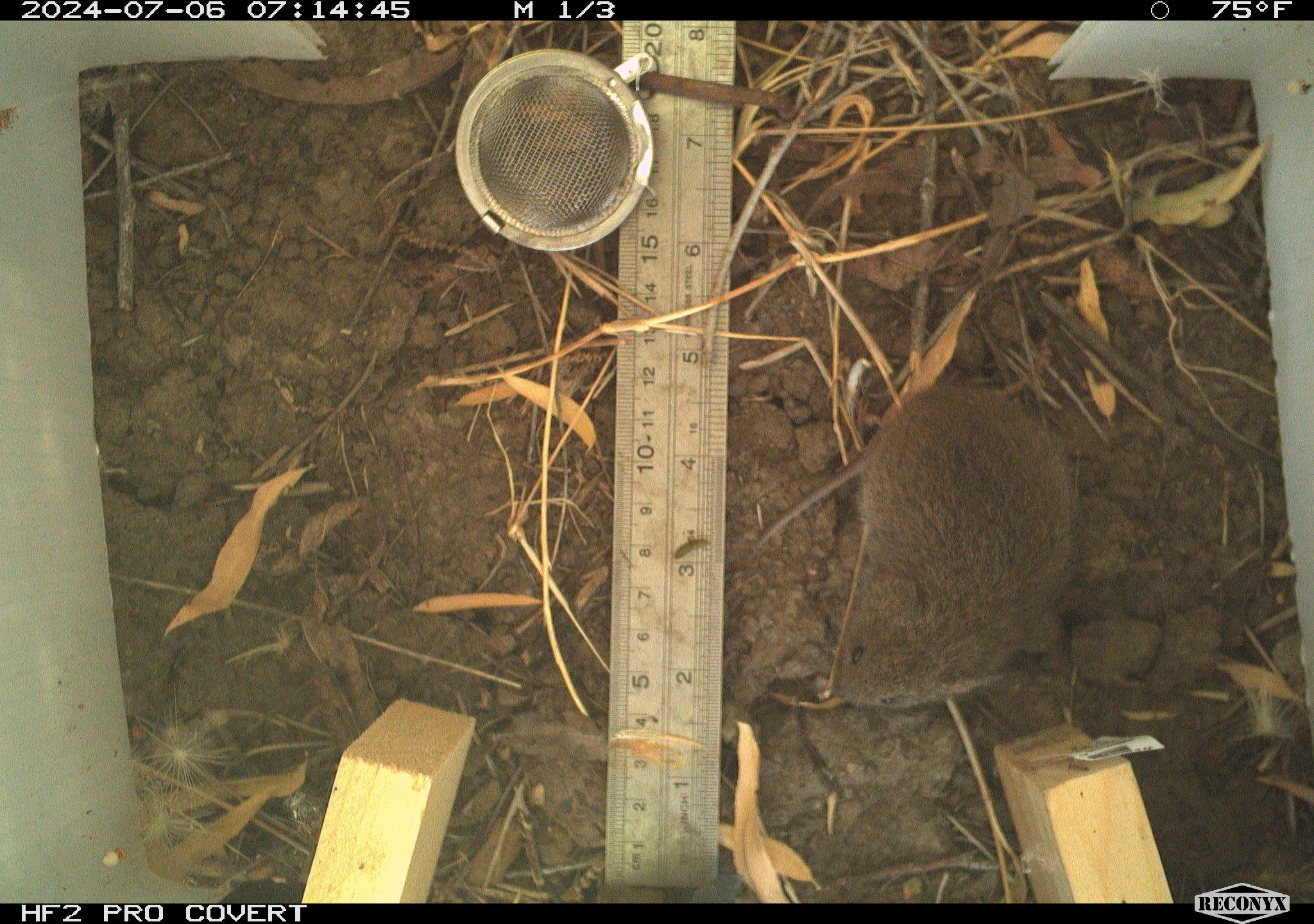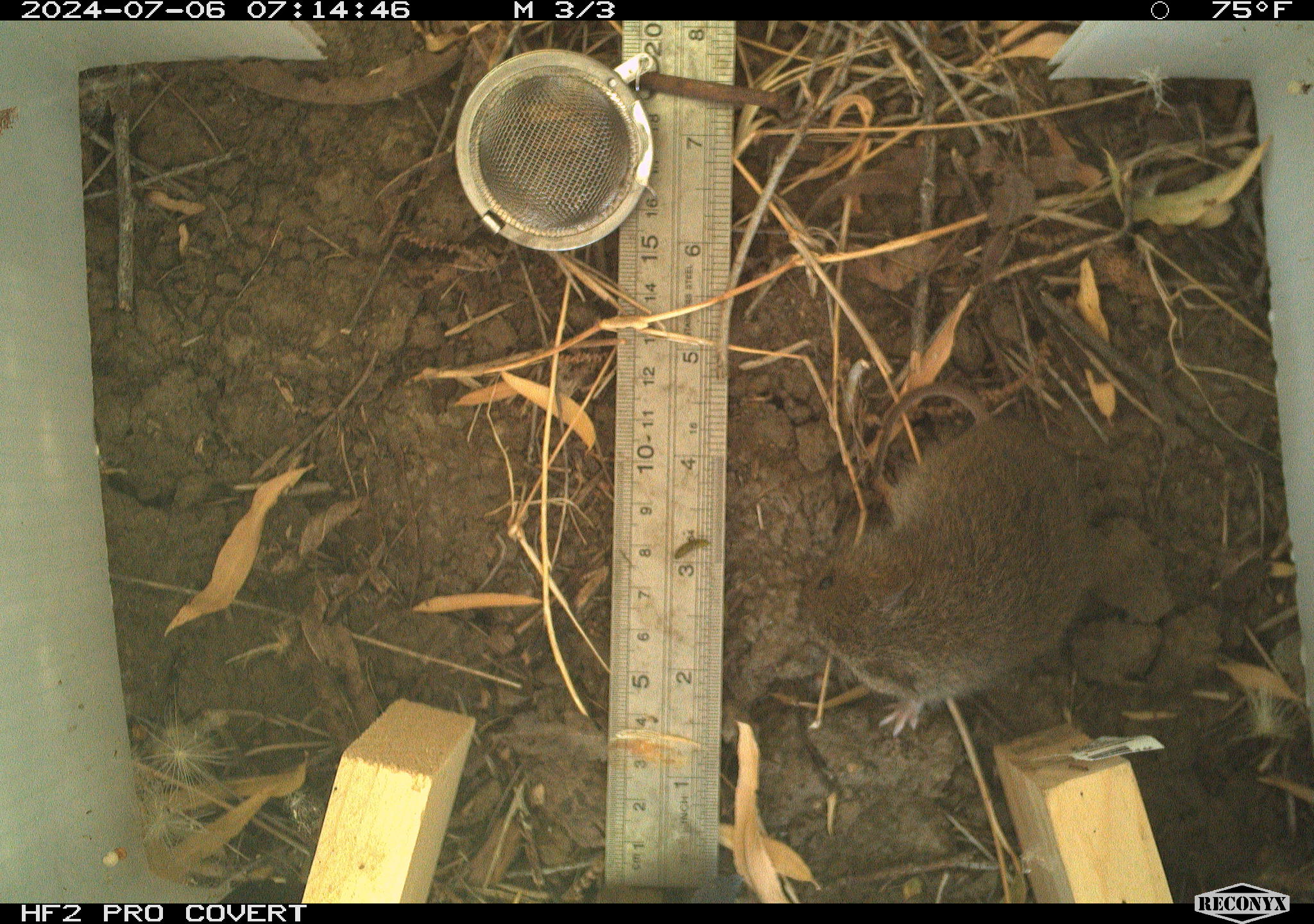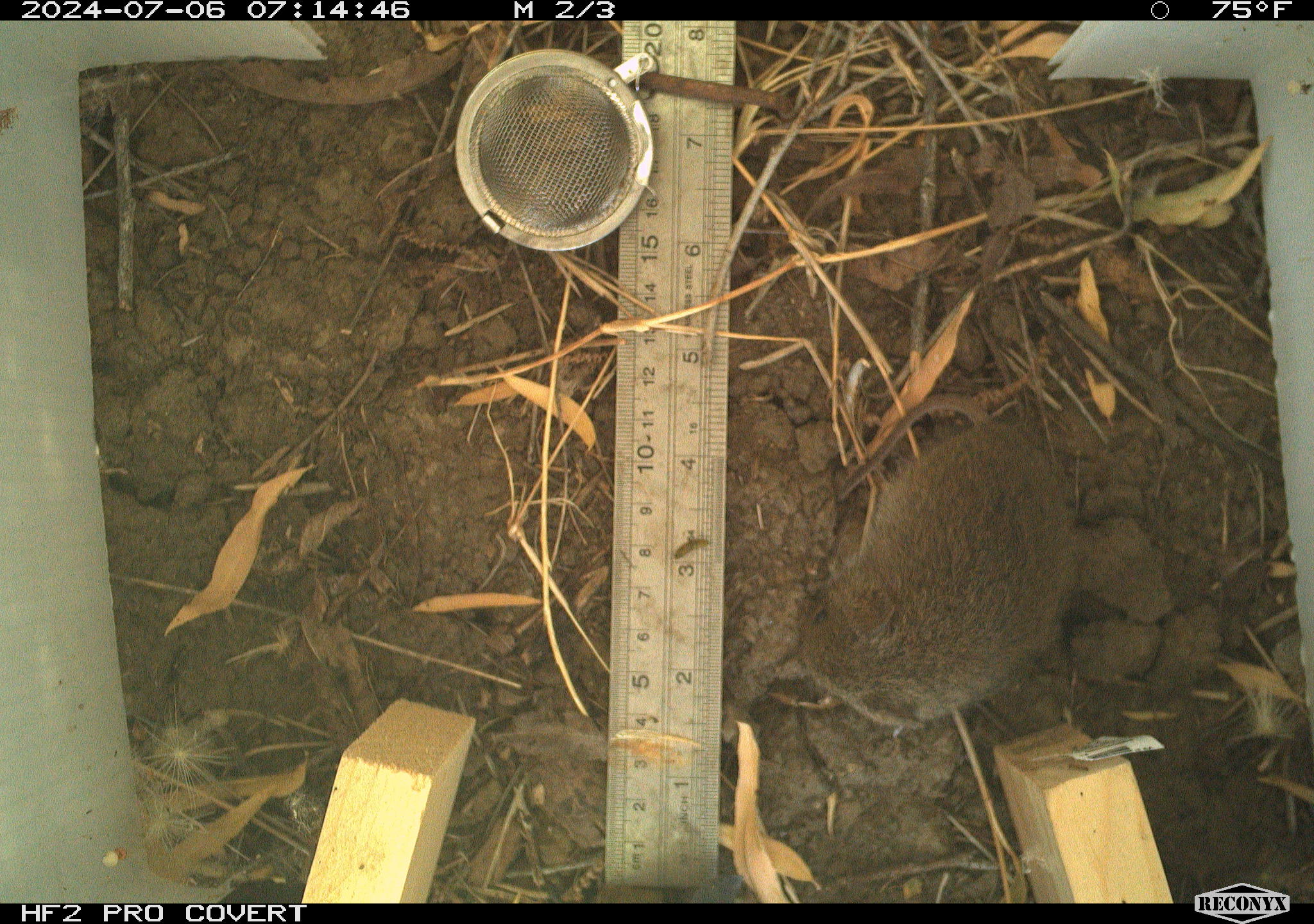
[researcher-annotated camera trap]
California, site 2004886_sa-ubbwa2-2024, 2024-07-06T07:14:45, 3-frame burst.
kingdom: Animalia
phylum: Chordata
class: Mammalia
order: Rodentia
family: Cricetidae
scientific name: Arvicolinae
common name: voles, lemmings, and muskrats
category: arvicolinae subfamily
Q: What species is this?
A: Arvicolinae subfamily (voles, lemmings, and muskrats) (Arvicolinae).